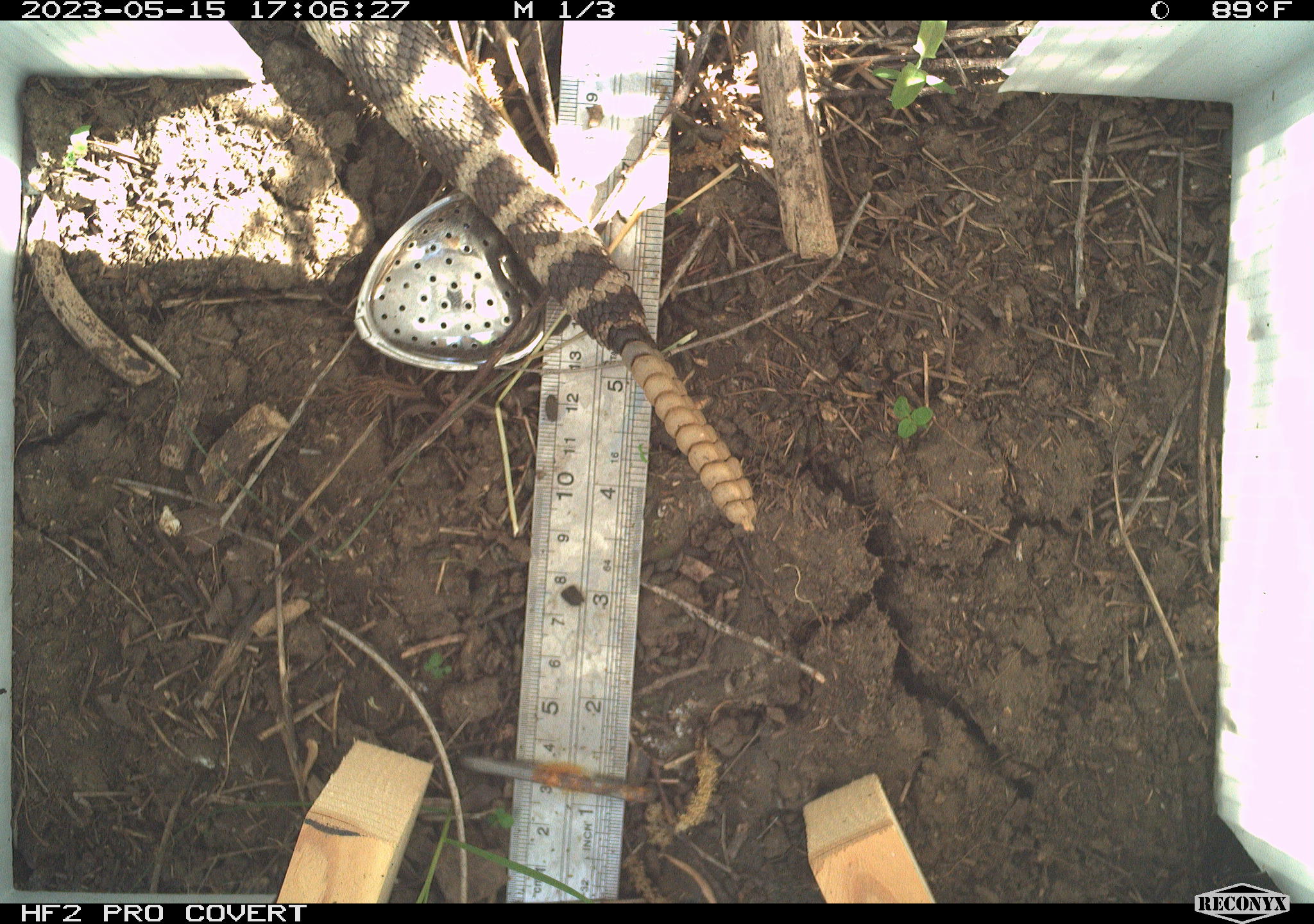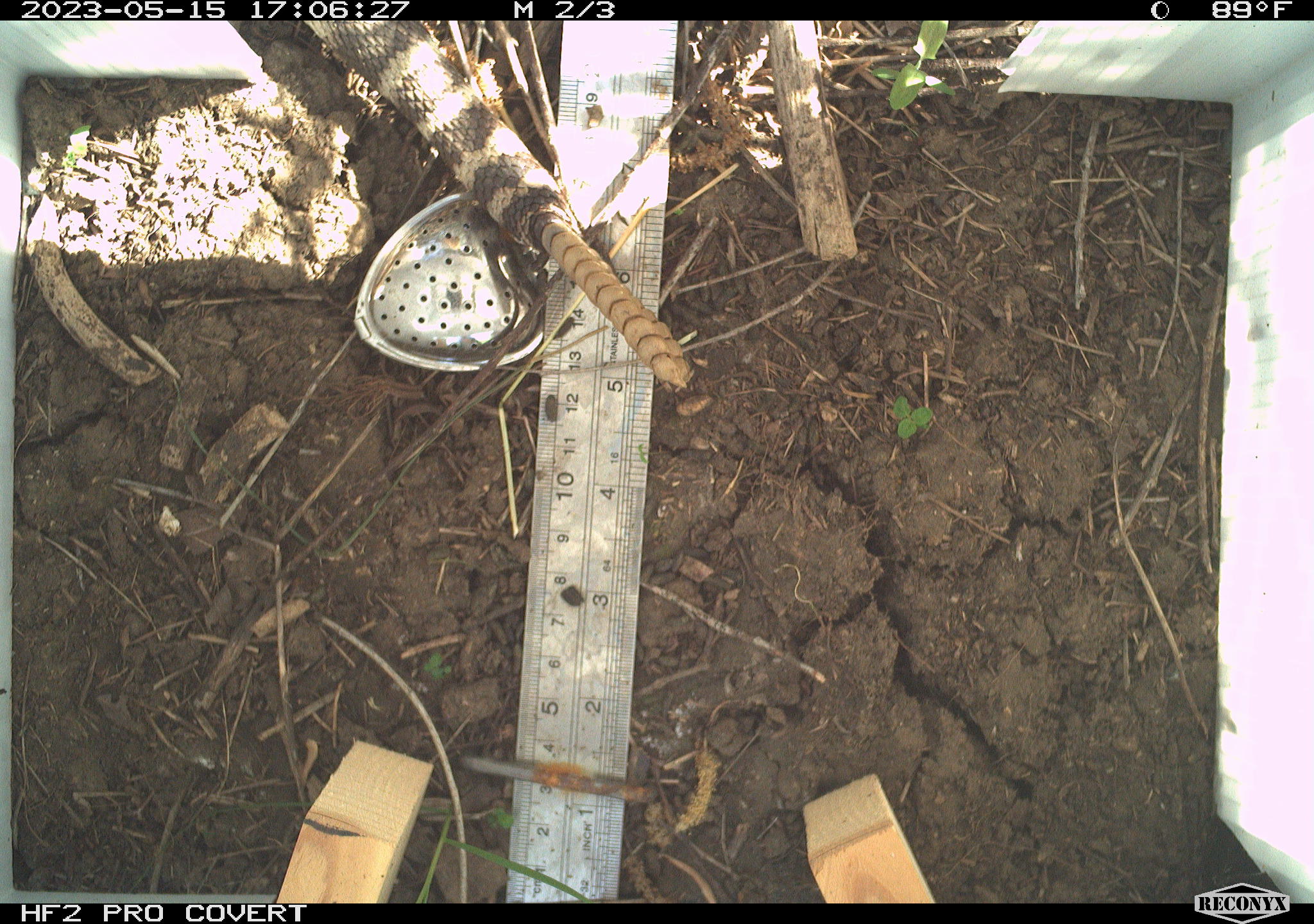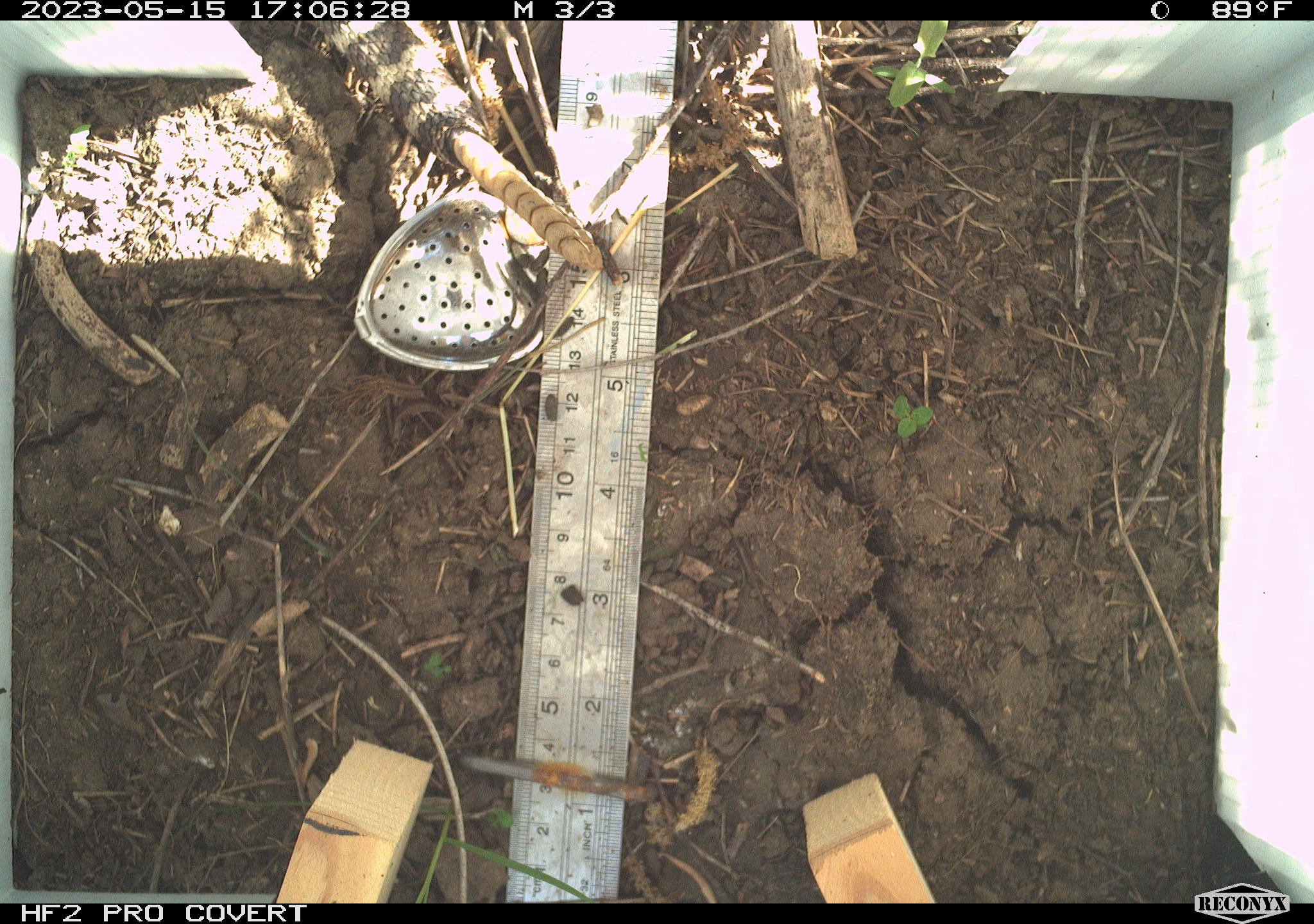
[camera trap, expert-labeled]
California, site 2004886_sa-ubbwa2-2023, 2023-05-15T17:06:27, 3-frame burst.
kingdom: Animalia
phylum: Chordata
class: Reptilia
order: Squamata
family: Viperidae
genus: Crotalus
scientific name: Crotalus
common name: rattlers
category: crotalus species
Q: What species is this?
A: Crotalus species (rattlers) (Crotalus).